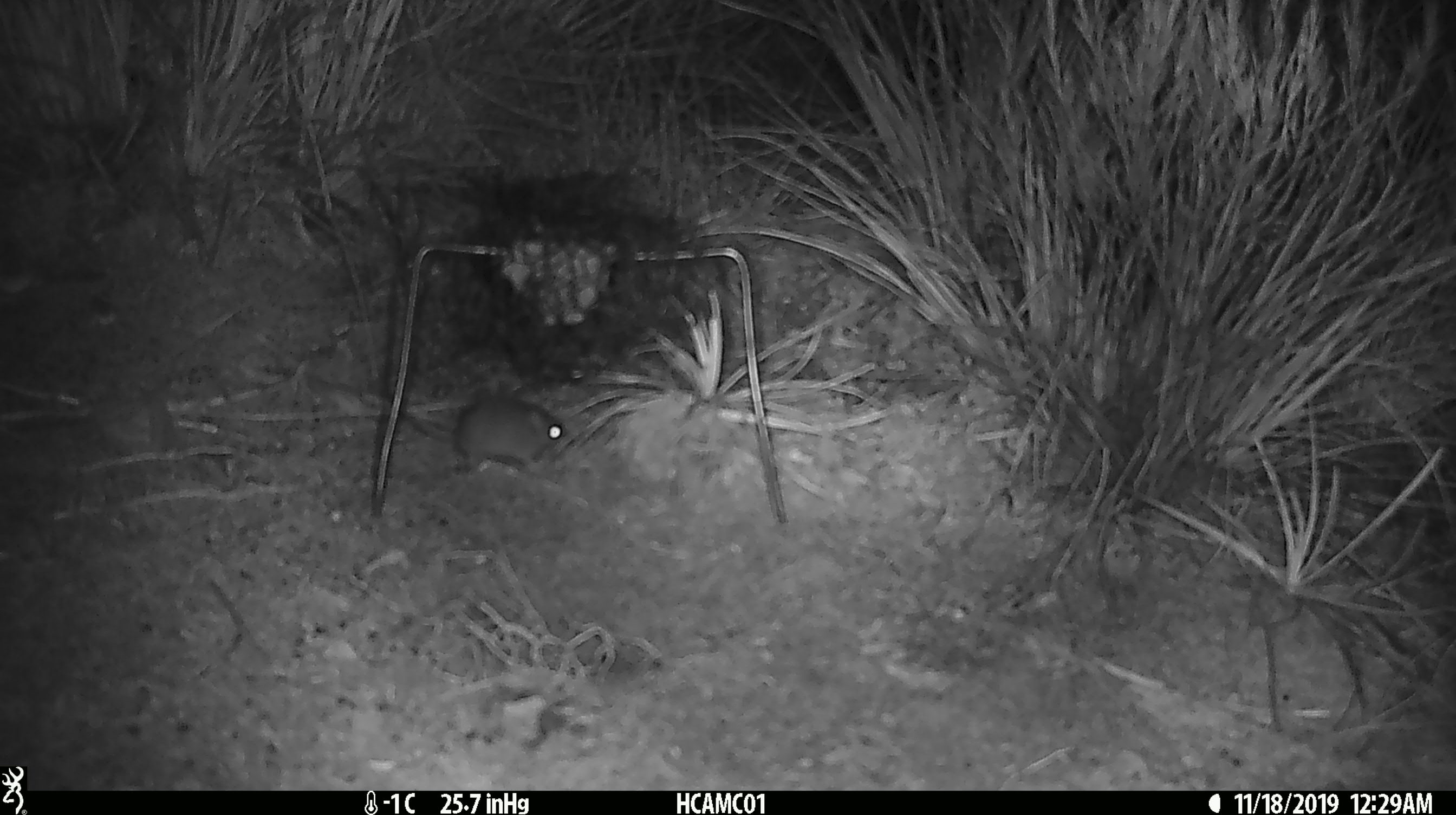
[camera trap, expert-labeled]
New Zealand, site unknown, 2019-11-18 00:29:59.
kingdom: Animalia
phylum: Chordata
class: Mammalia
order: Rodentia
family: Muridae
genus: Mus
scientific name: Mus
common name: mouse